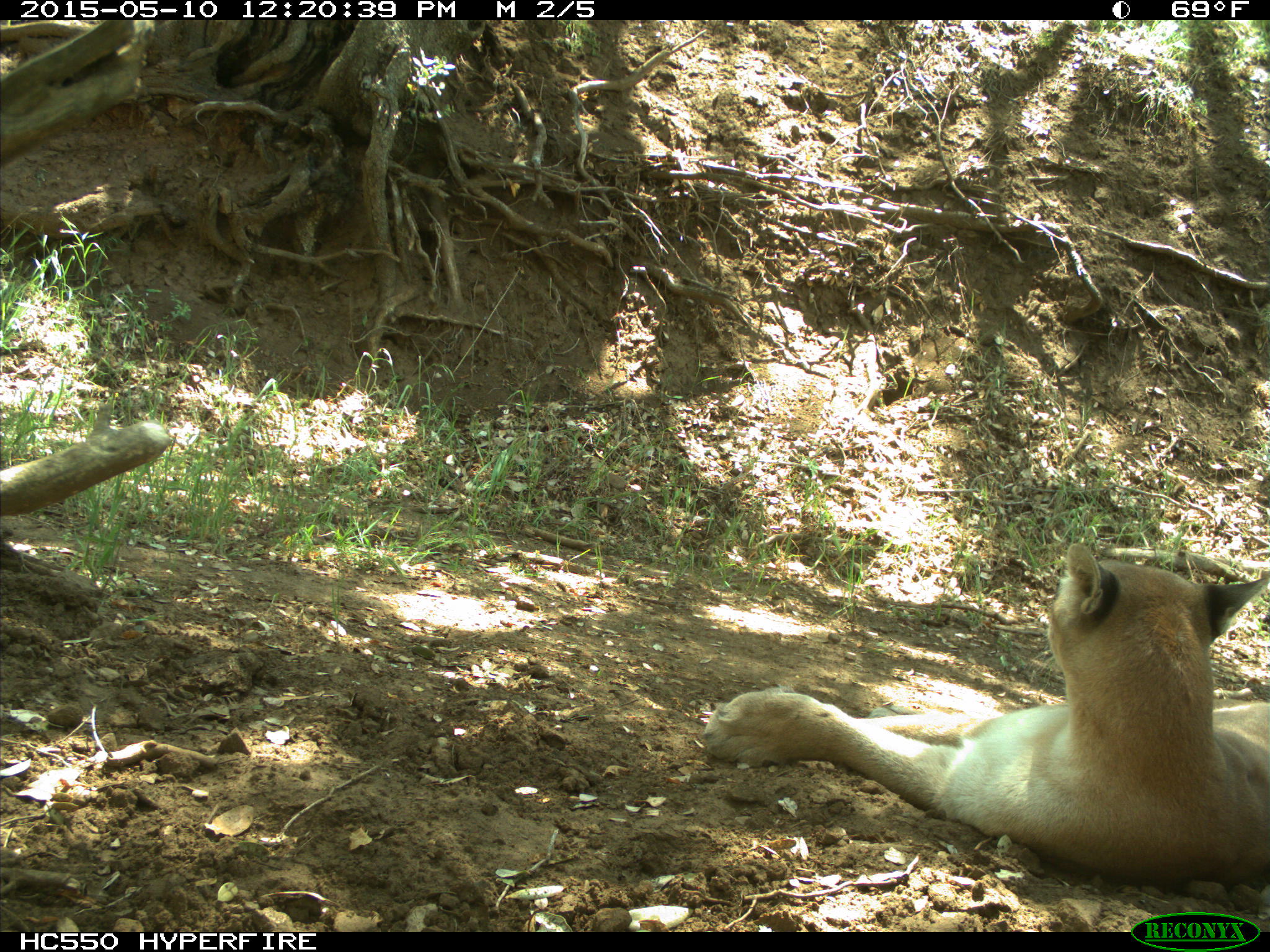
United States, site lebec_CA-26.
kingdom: Animalia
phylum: Chordata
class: Mammalia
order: Carnivora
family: Felidae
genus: Puma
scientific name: Puma concolor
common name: mountain lion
Puma concolor (mountain lion).